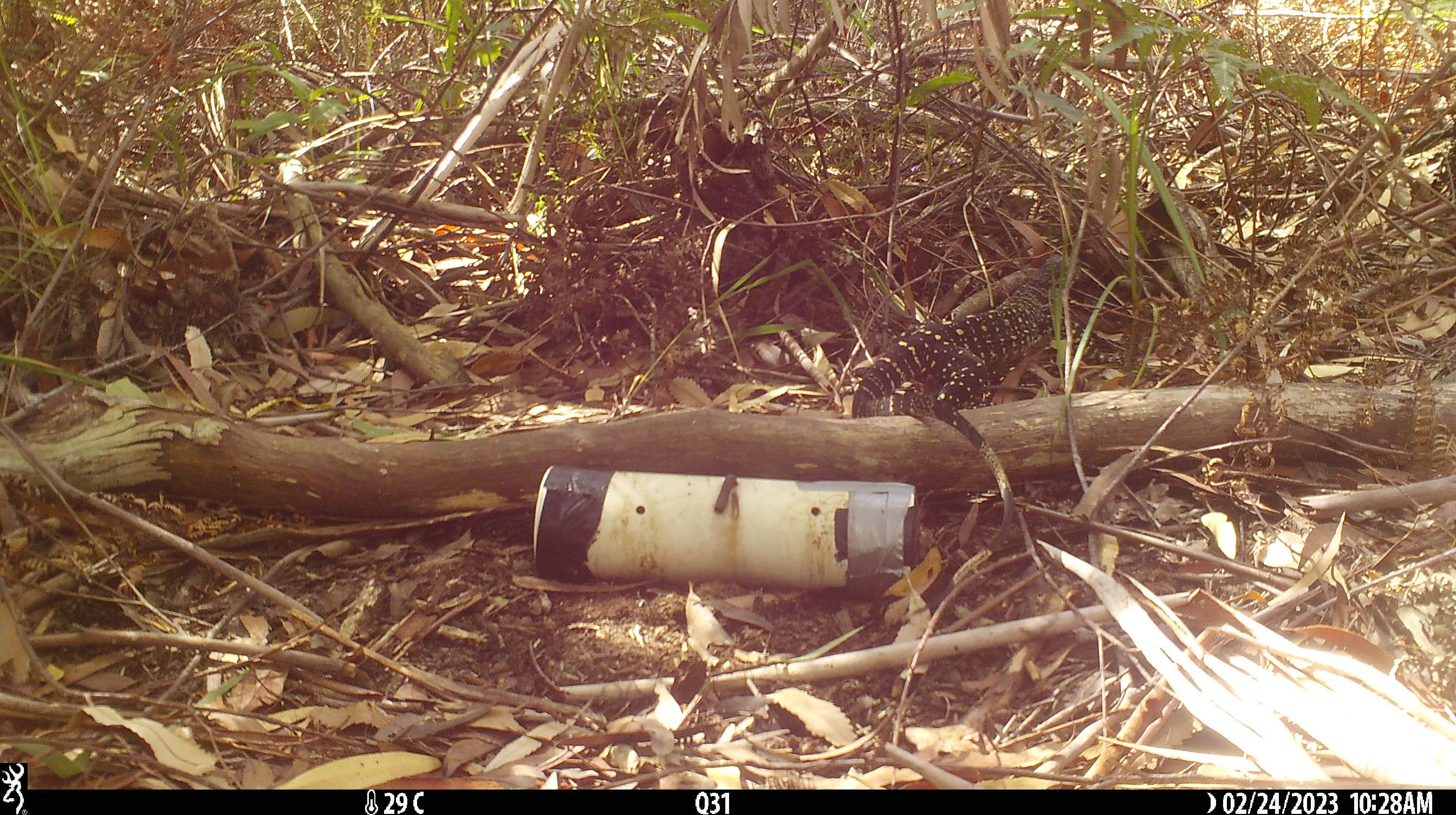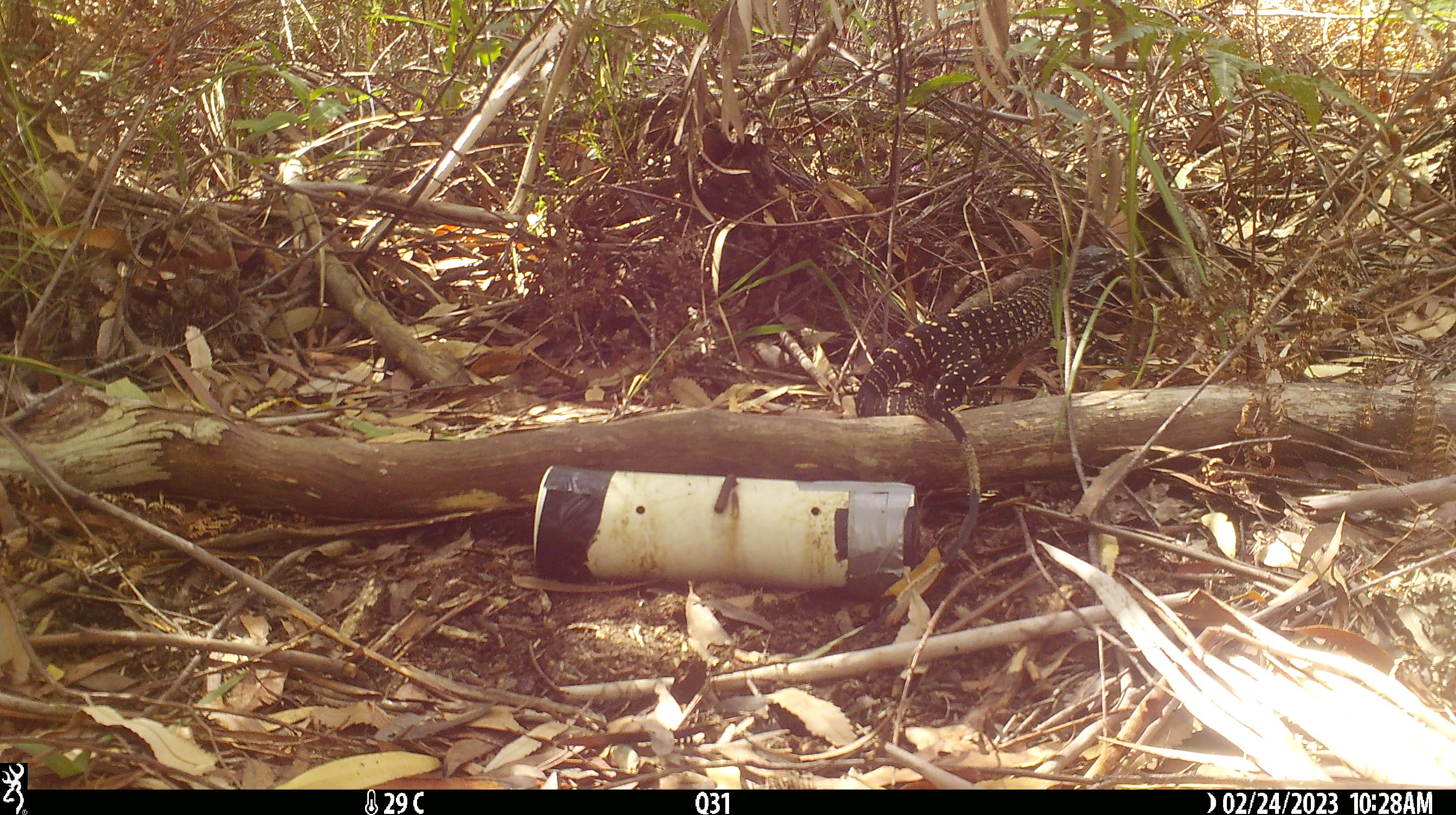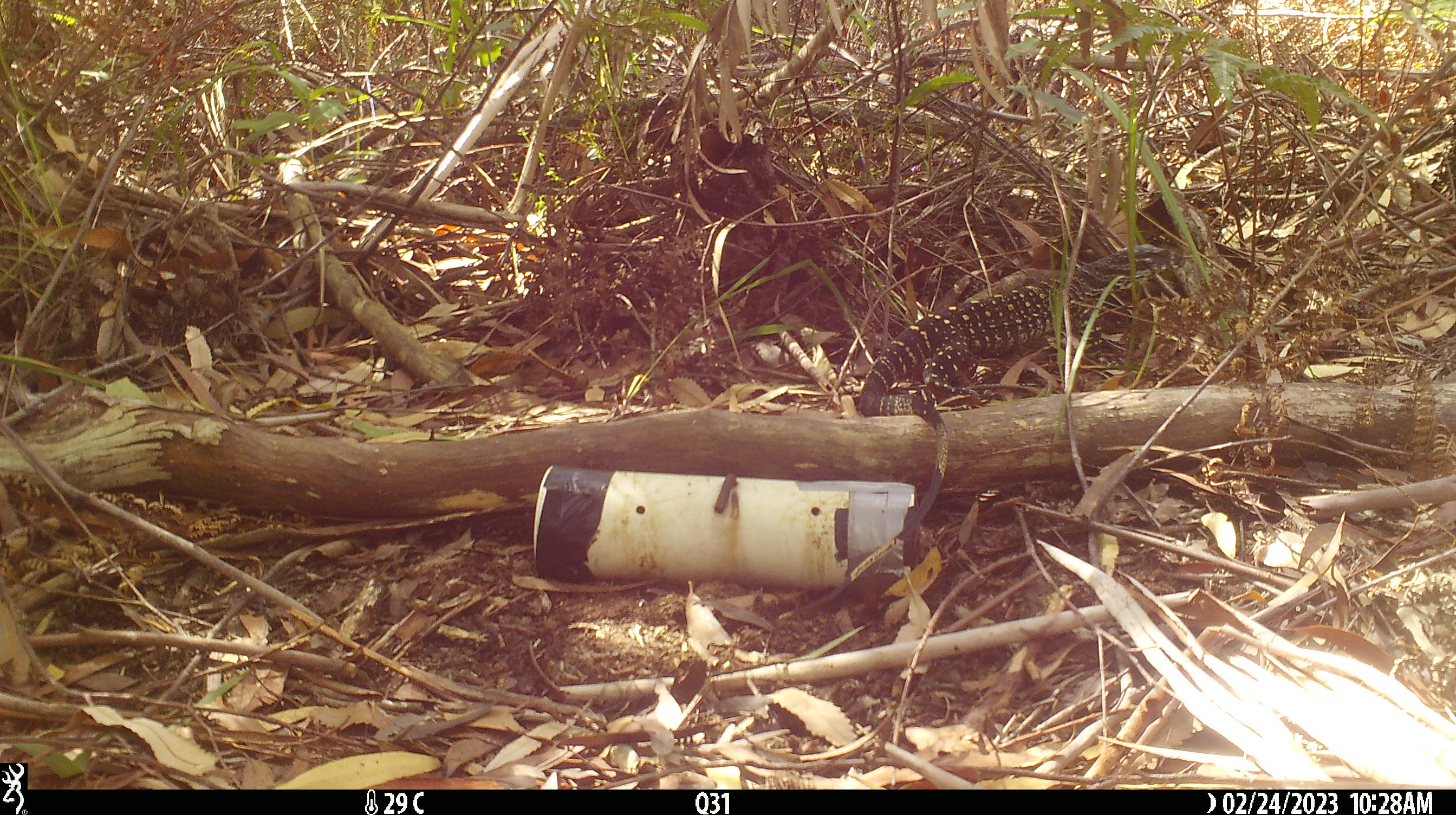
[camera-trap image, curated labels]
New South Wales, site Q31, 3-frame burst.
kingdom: Animalia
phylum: Chordata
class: Reptilia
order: Squamata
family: Varanidae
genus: Varanus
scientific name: Varanus varius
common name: lace monitor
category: goanna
Goanna (lace monitor) (Varanus varius).